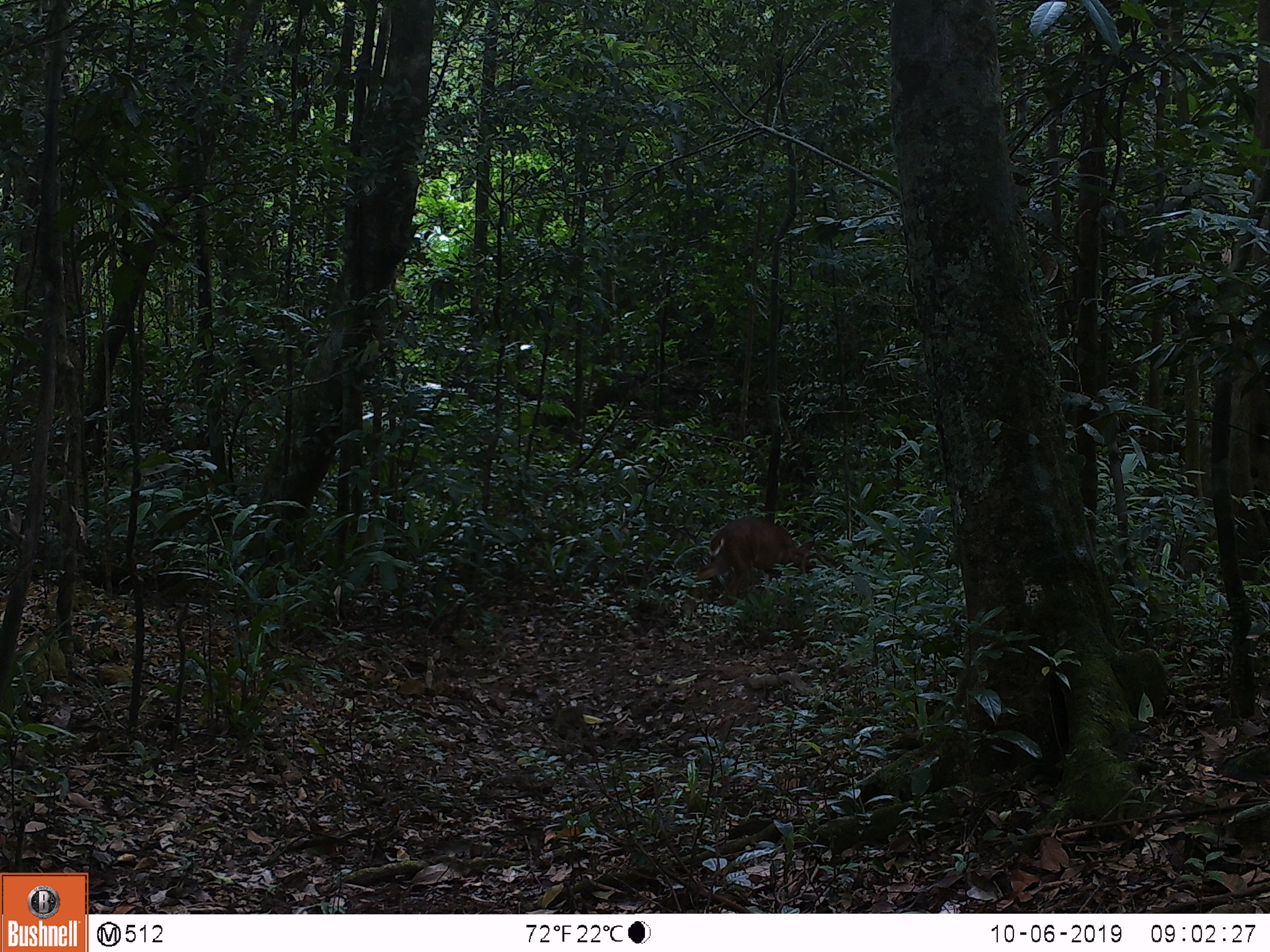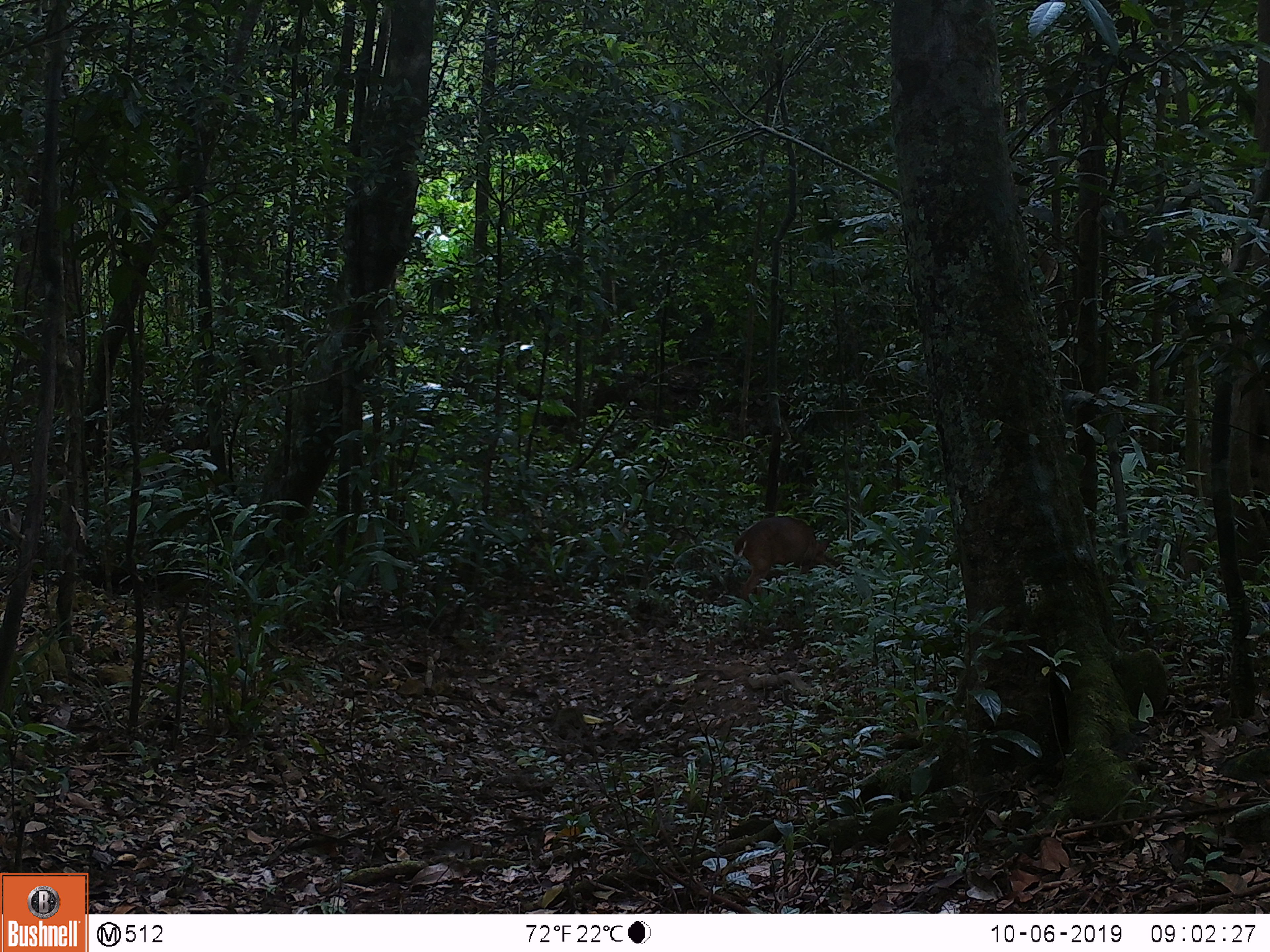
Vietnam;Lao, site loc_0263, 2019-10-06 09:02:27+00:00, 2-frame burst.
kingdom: Animalia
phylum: Chordata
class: Mammalia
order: Artiodactyla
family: Cervidae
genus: Muntiacus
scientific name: Muntiacus vuquangensis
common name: large-antlered muntjac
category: large antlered muntjac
Large antlered muntjac (large-antlered muntjac) (Muntiacus vuquangensis). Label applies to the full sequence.